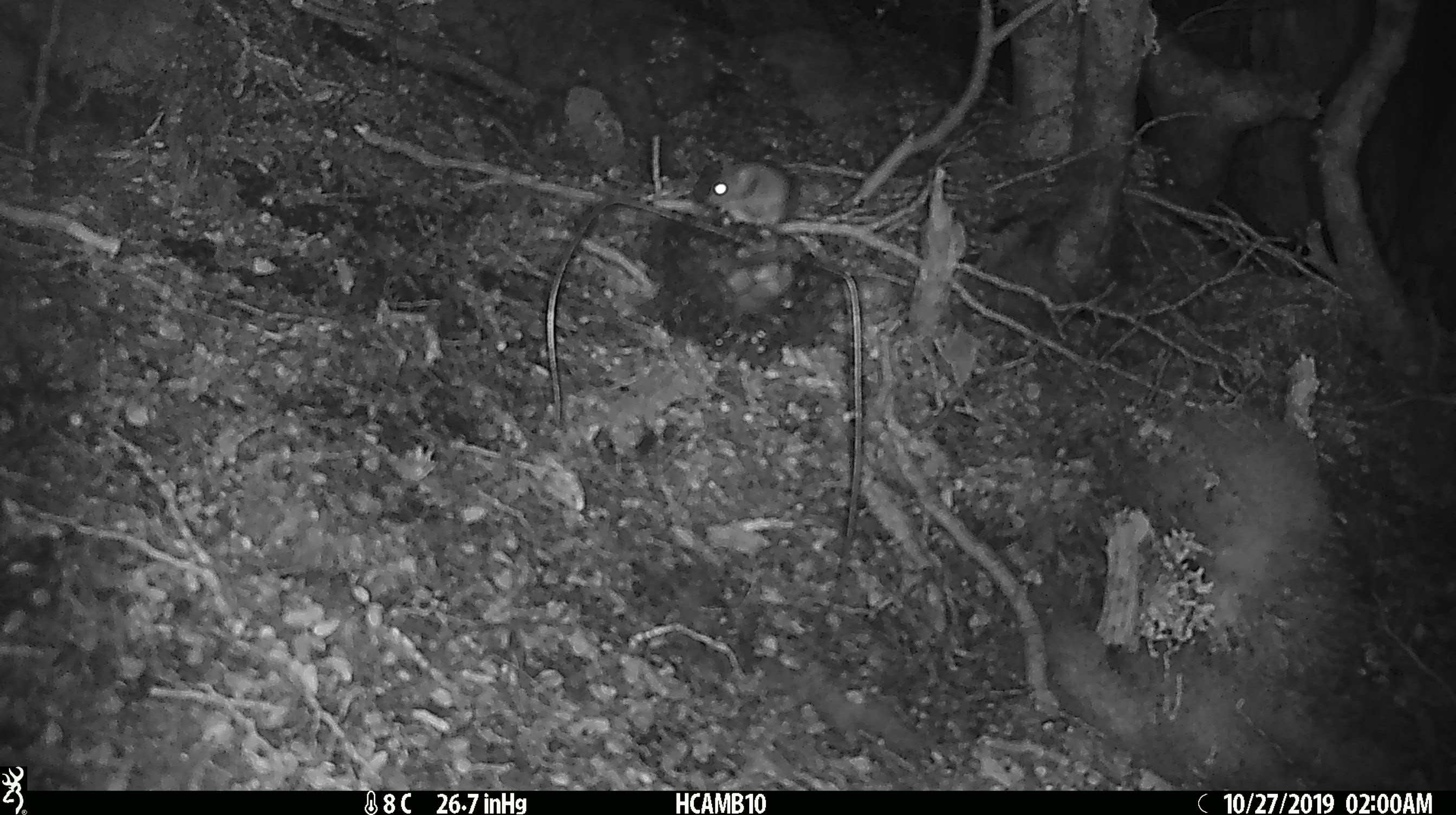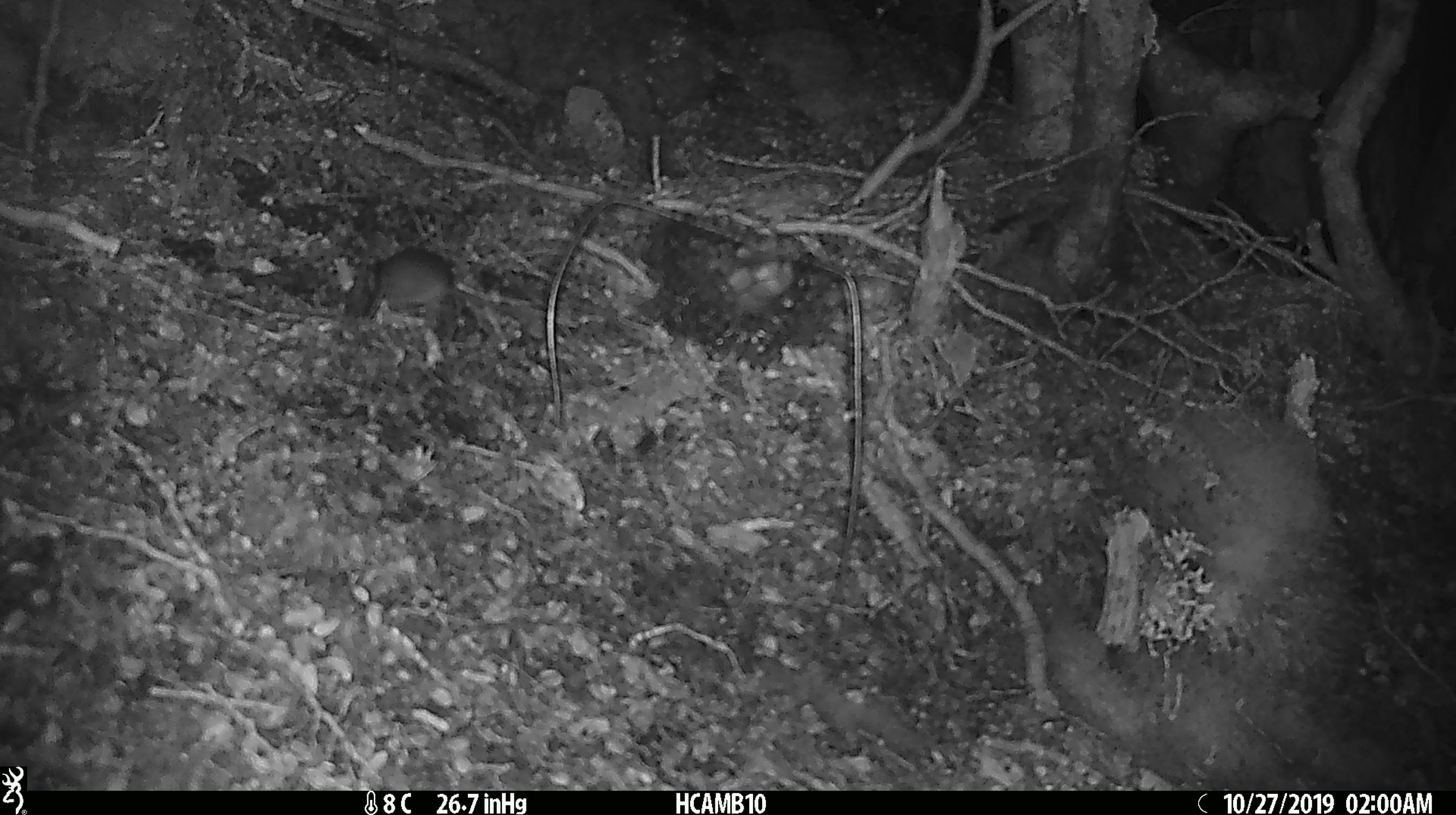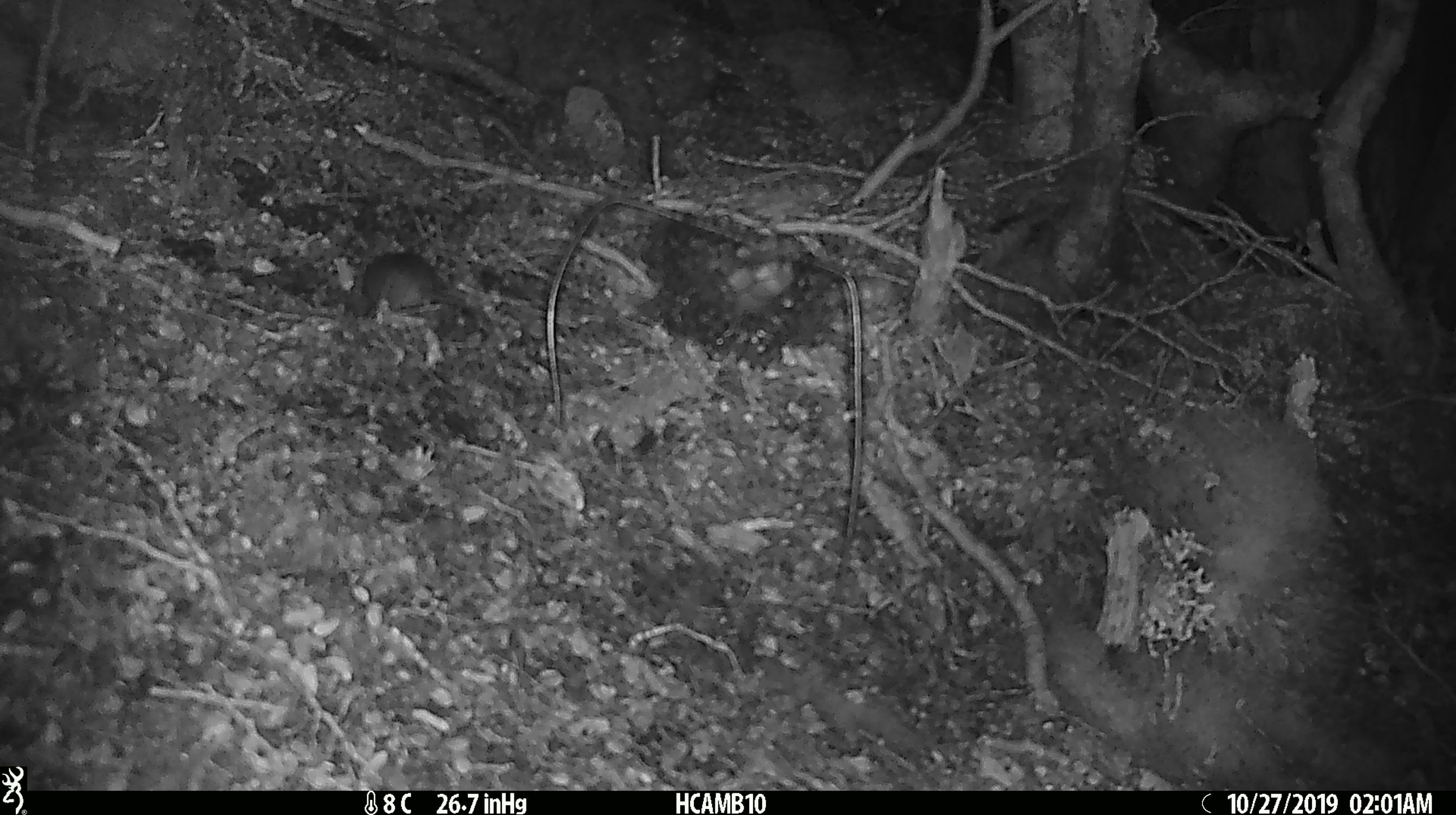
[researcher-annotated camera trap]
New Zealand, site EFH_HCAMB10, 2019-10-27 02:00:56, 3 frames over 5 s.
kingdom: Animalia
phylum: Chordata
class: Mammalia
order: Rodentia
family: Muridae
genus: Mus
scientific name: Mus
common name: mouse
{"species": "mouse (Mus)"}